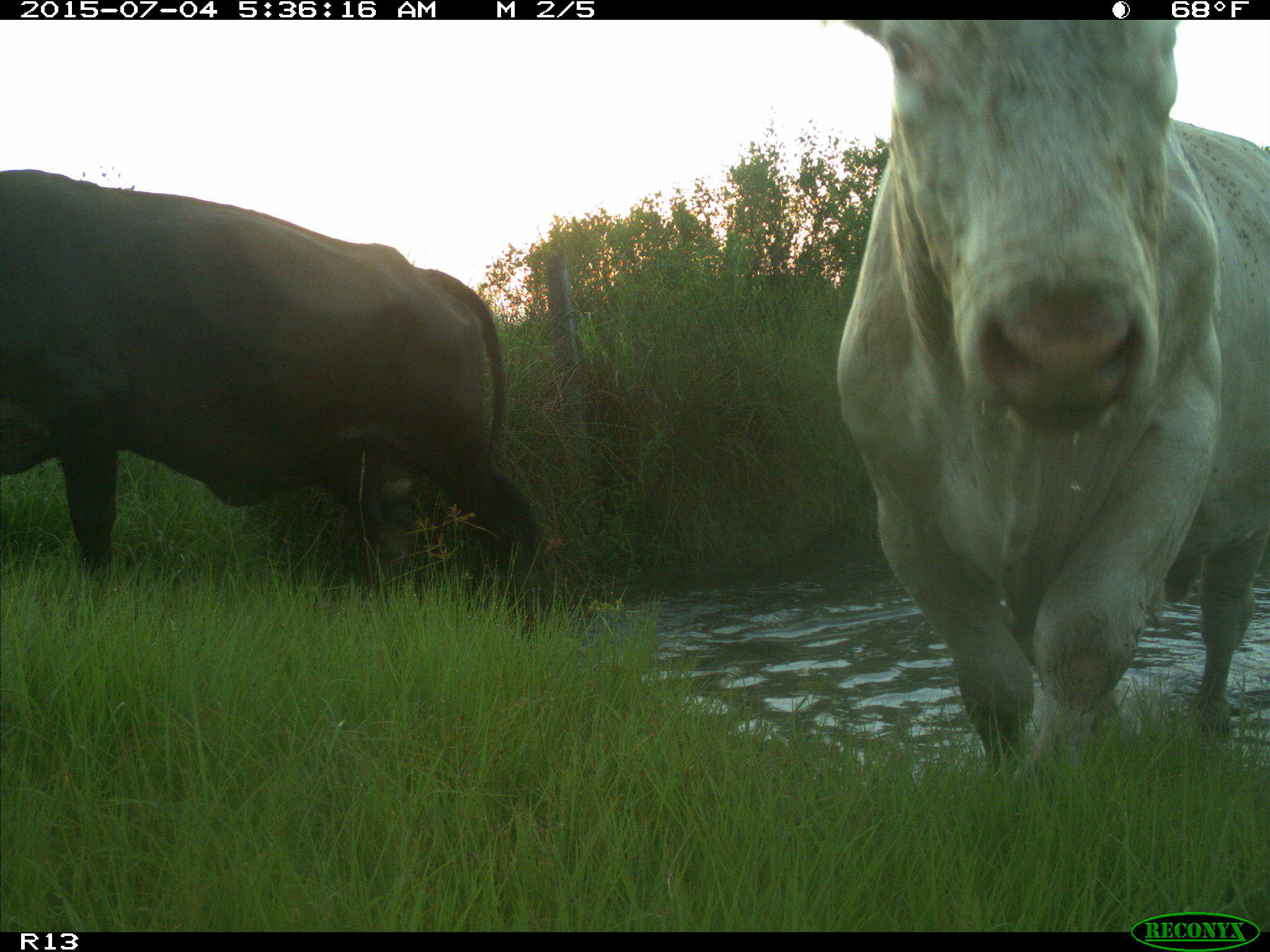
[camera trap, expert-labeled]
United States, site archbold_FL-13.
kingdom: Animalia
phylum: Chordata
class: Mammalia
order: Artiodactyla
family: Bovidae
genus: Bos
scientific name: Bos taurus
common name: domestic cow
Bos taurus (domestic cow).